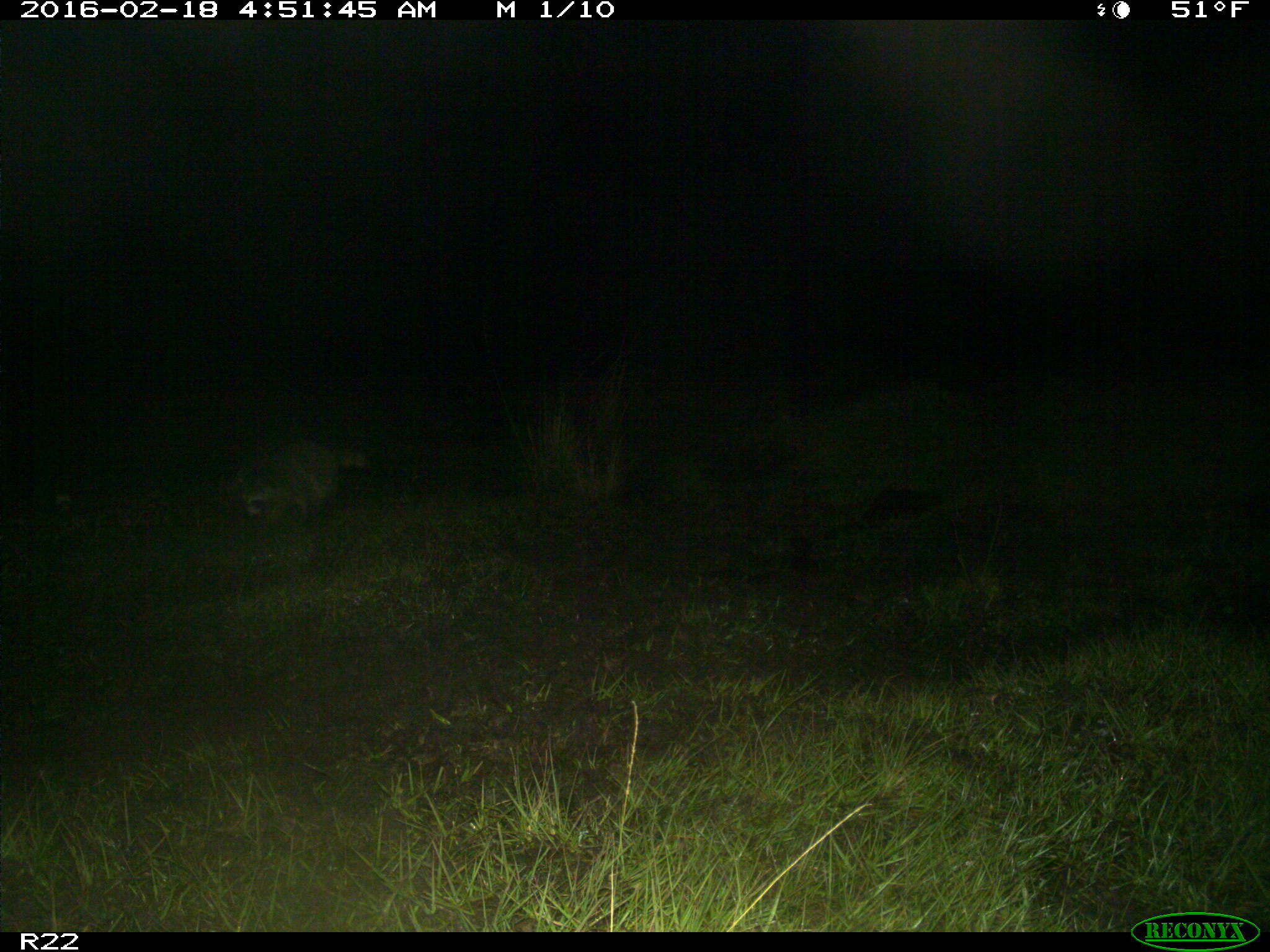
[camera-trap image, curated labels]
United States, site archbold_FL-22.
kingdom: Animalia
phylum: Chordata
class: Mammalia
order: Artiodactyla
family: Bovidae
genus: Bos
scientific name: Bos taurus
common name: domestic cow